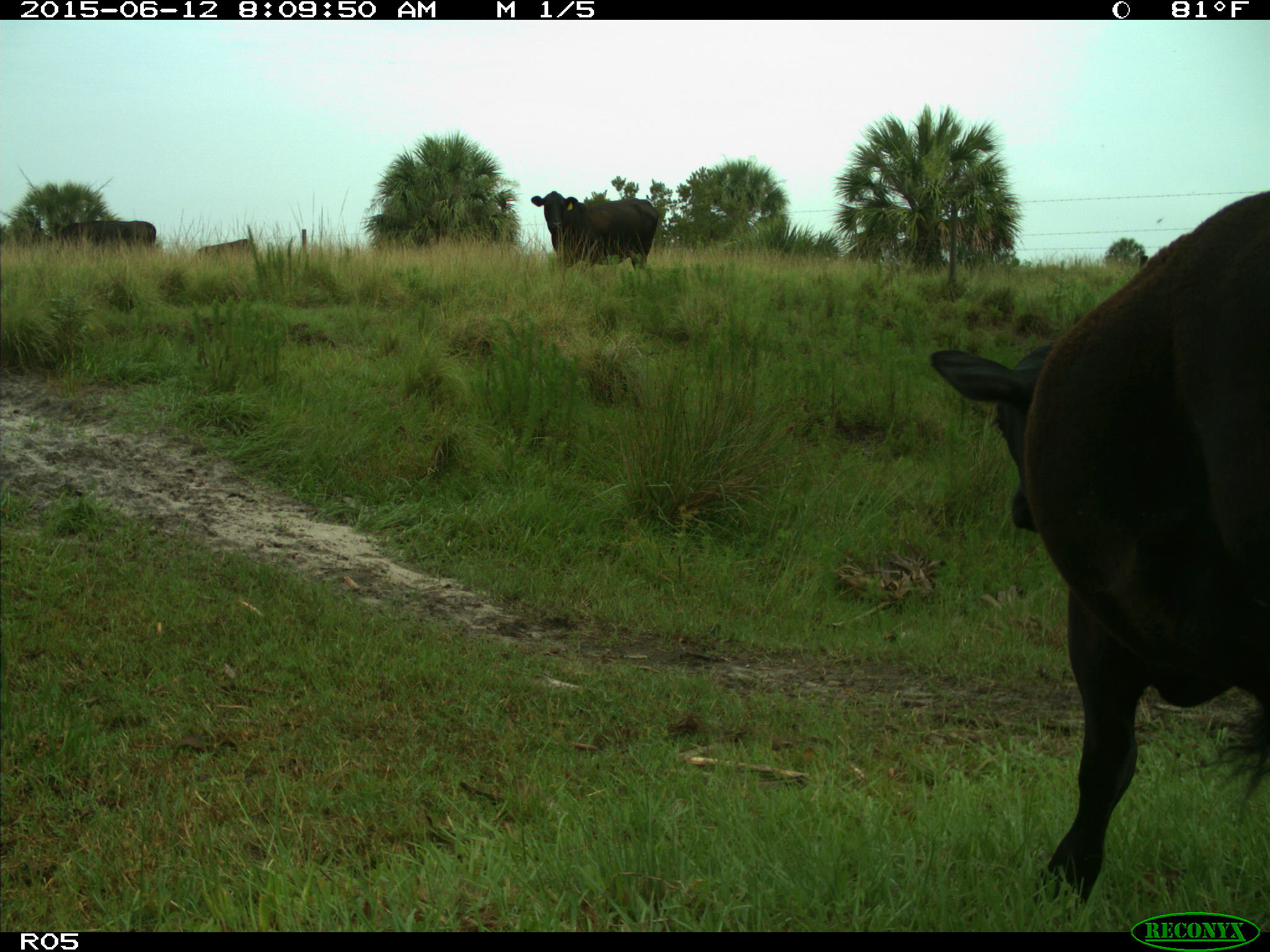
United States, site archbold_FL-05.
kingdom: Animalia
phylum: Chordata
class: Mammalia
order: Artiodactyla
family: Bovidae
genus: Bos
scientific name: Bos taurus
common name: domestic cow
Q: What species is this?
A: Bos taurus (domestic cow).